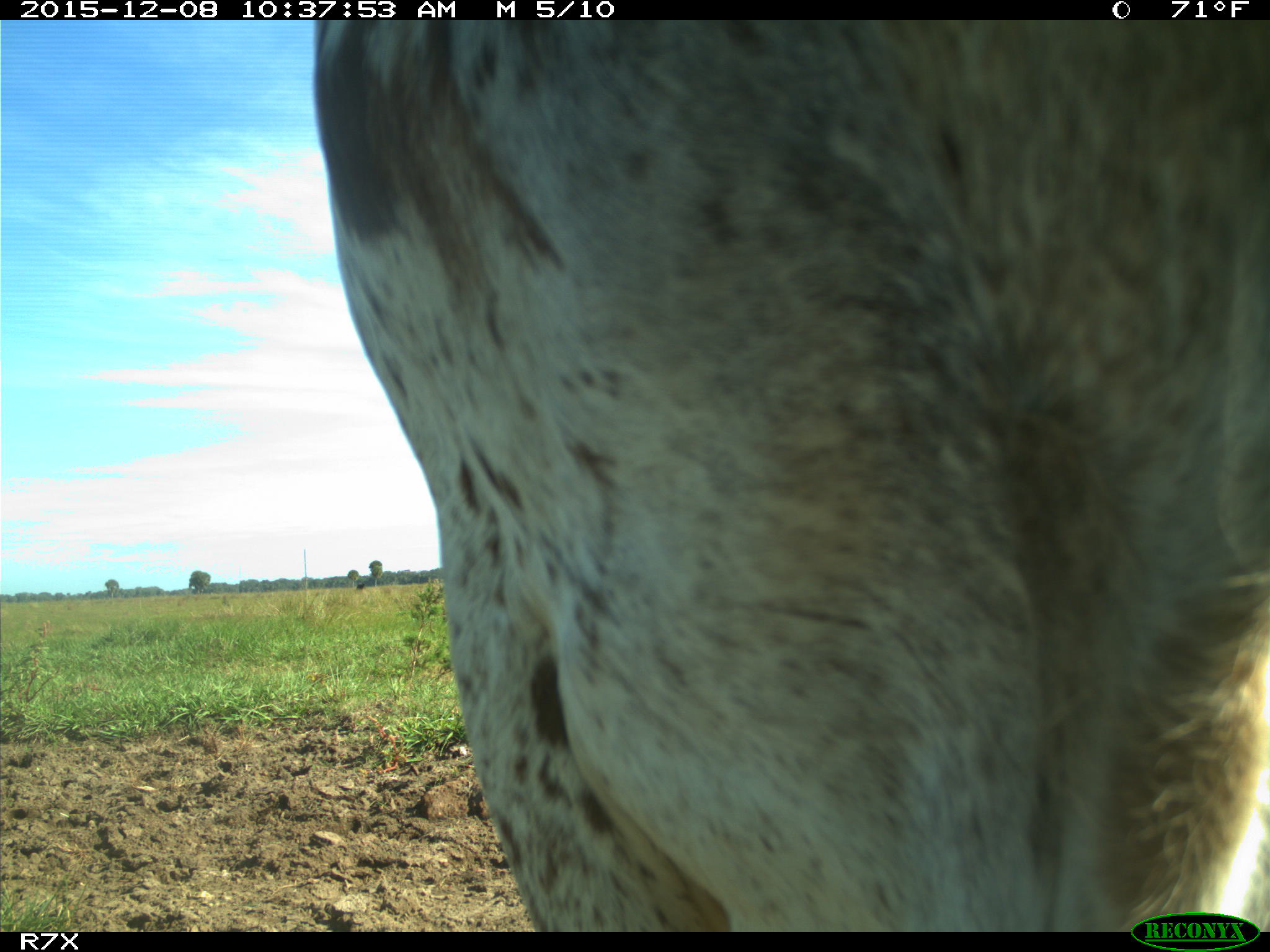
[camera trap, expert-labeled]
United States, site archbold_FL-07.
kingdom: Animalia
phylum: Chordata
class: Mammalia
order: Artiodactyla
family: Bovidae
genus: Bos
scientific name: Bos taurus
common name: domestic cow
Bos taurus (domestic cow).